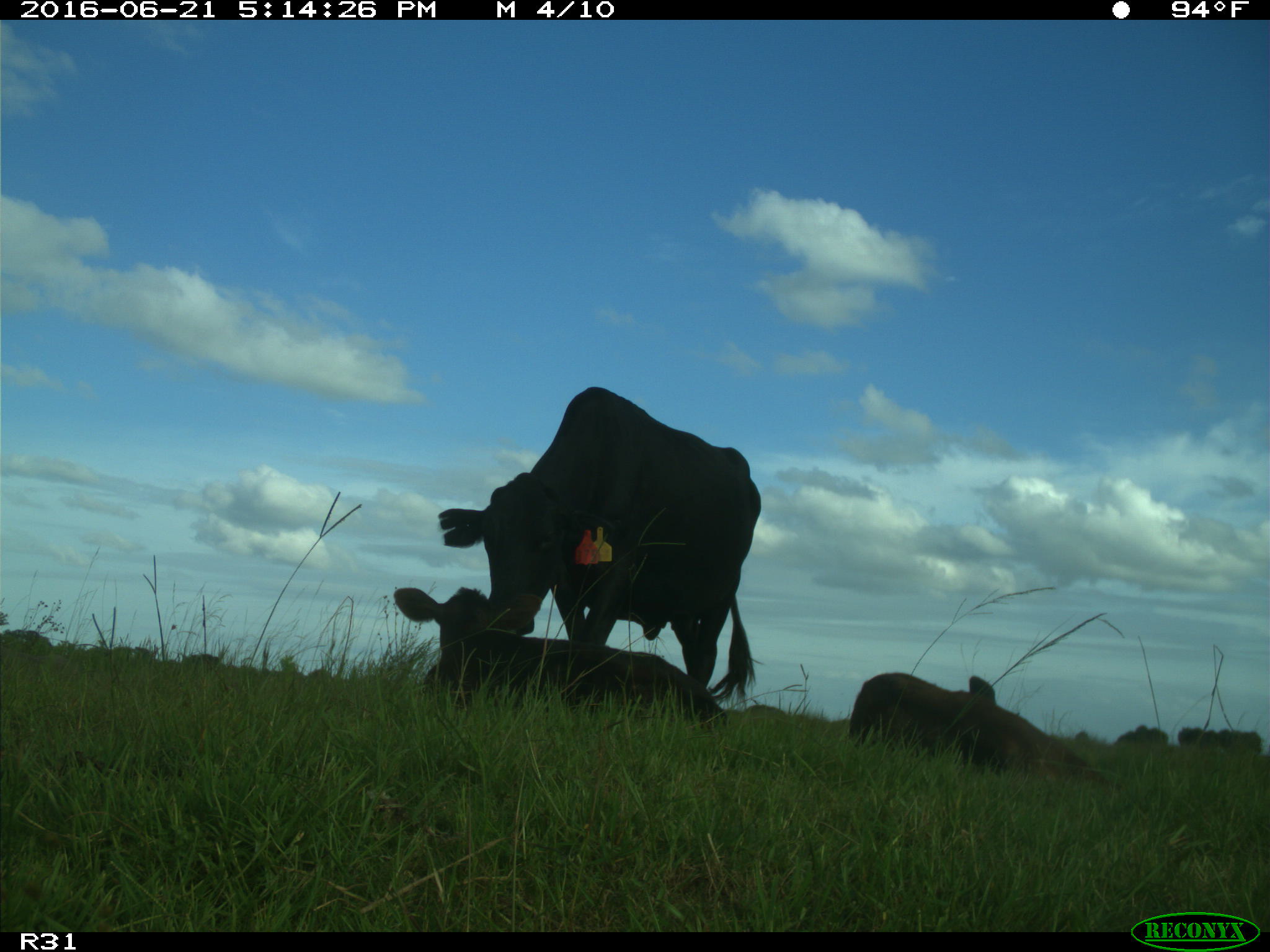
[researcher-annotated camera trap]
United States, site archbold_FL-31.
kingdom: Animalia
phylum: Chordata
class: Mammalia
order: Artiodactyla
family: Bovidae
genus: Bos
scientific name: Bos taurus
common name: domestic cow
Bos taurus (domestic cow).